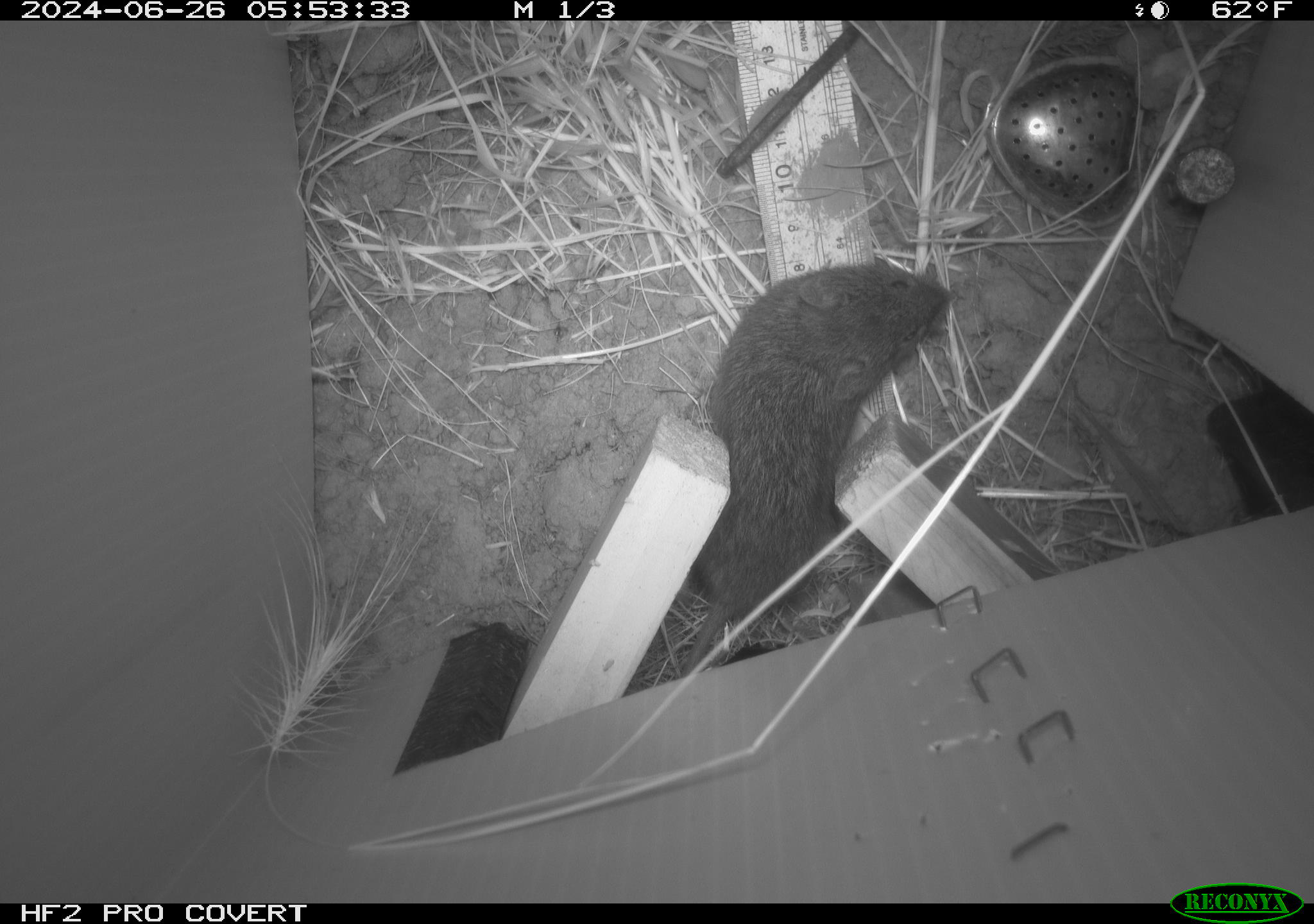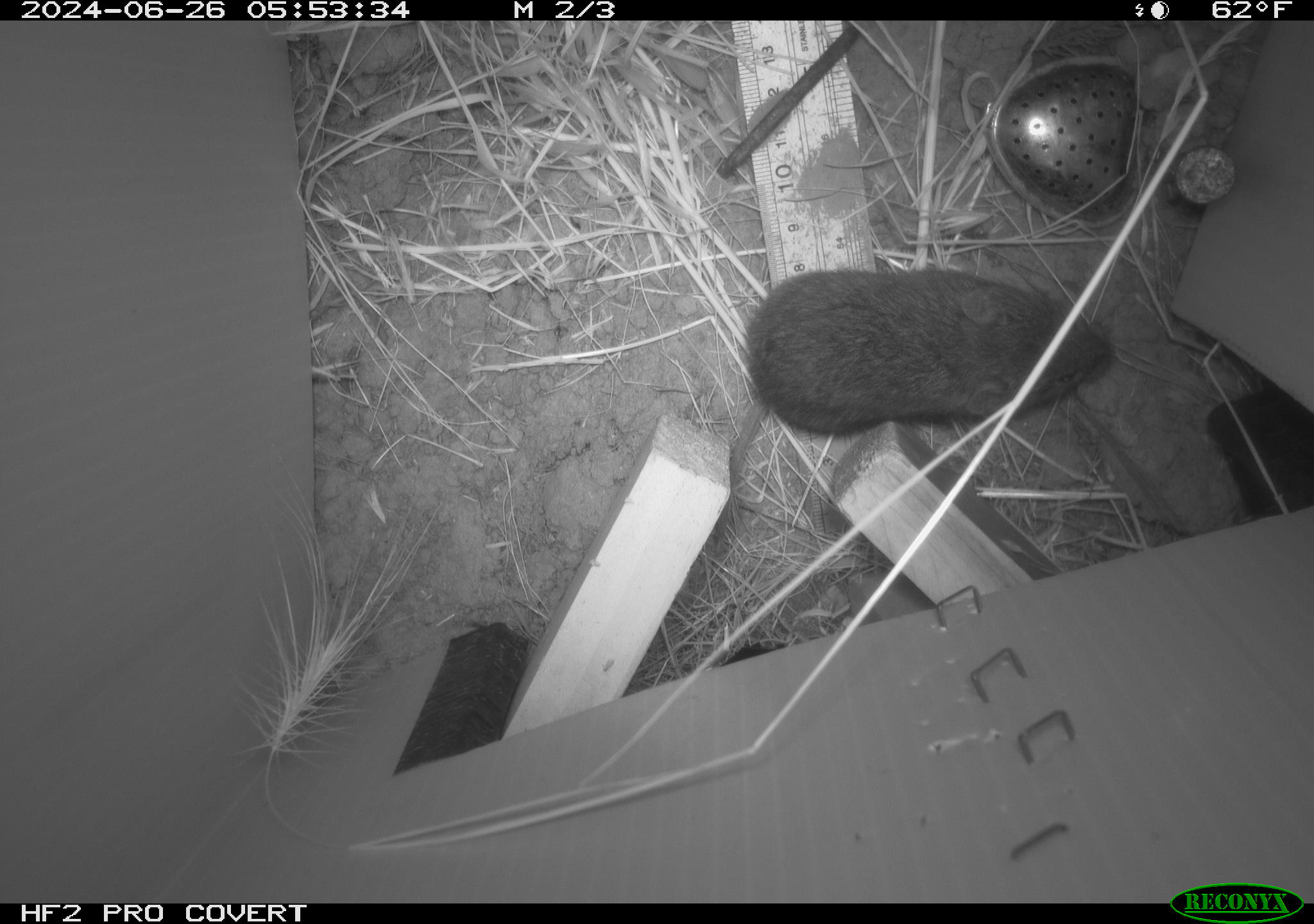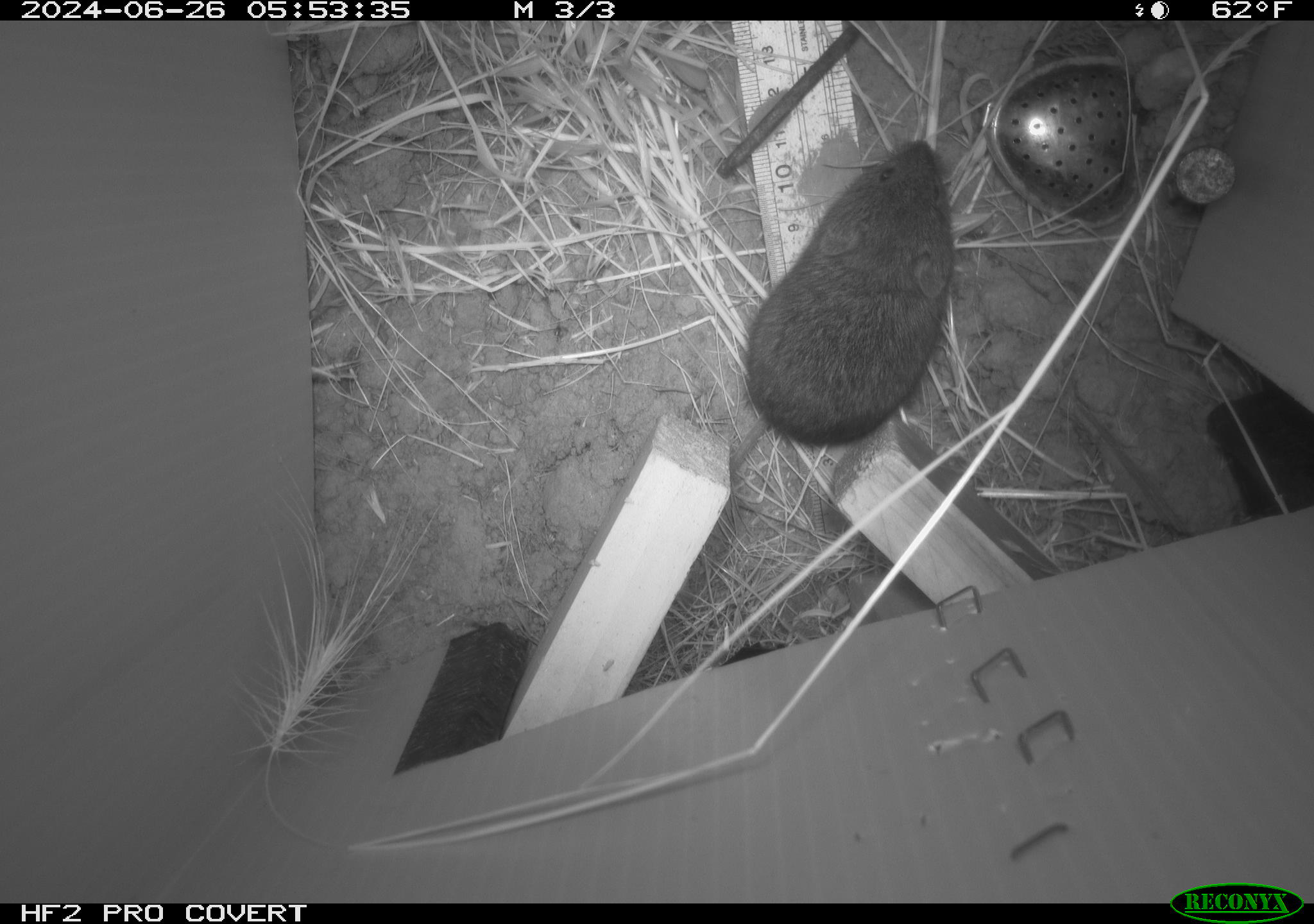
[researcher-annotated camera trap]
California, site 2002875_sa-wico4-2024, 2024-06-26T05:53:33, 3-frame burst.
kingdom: Animalia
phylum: Chordata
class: Mammalia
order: Rodentia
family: Cricetidae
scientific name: Arvicolinae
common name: voles, lemmings, and muskrats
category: arvicolinae subfamily